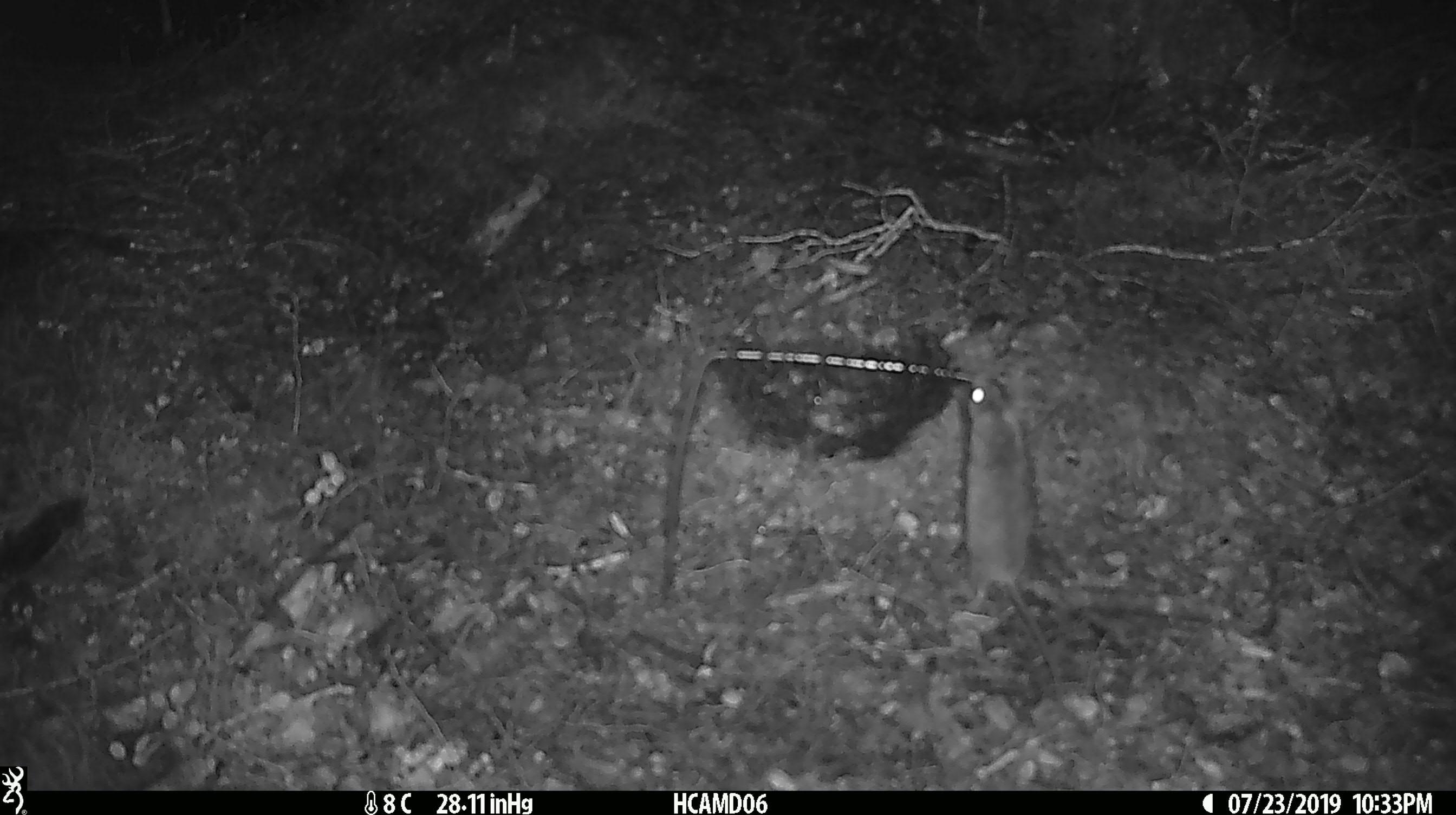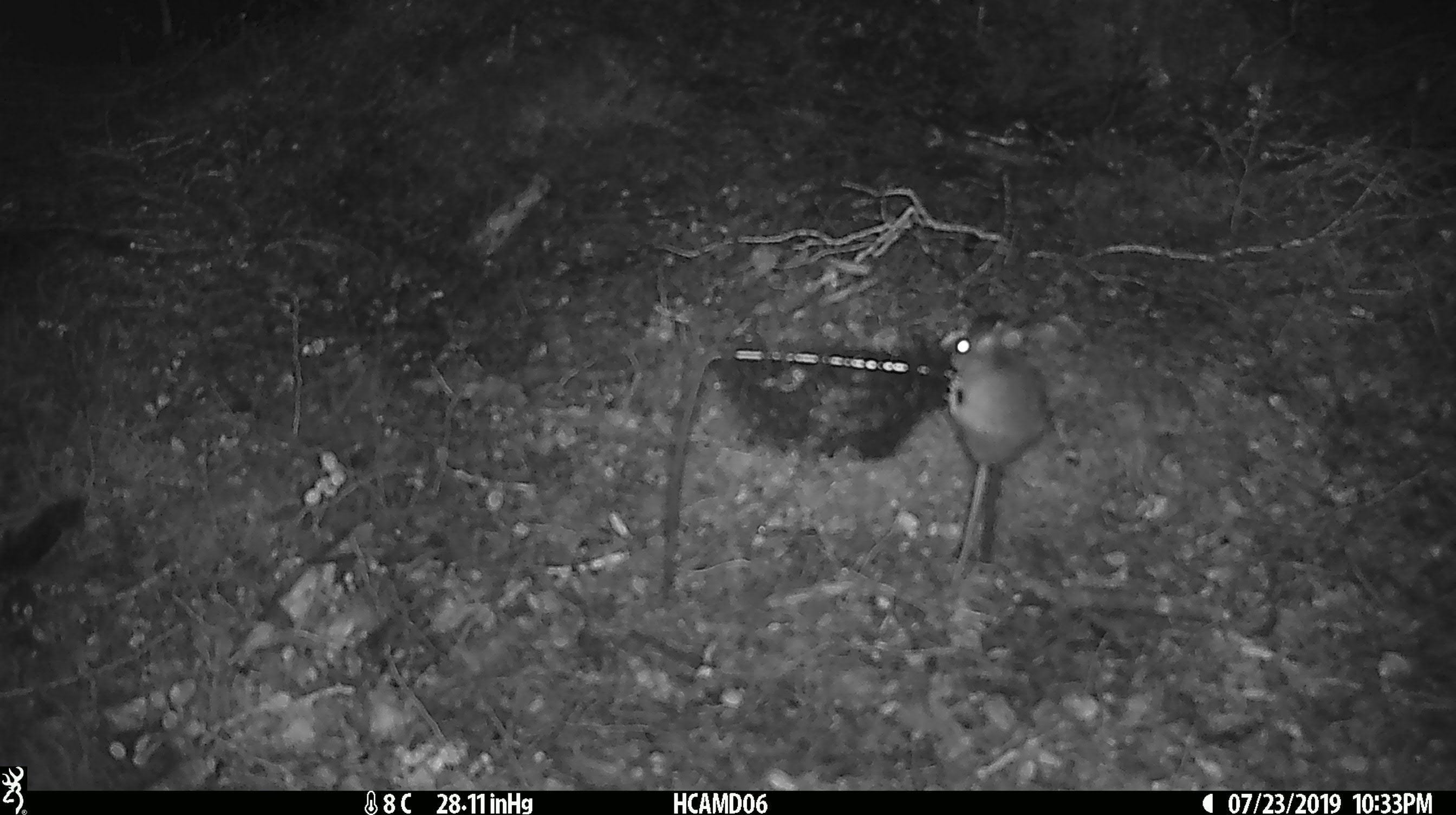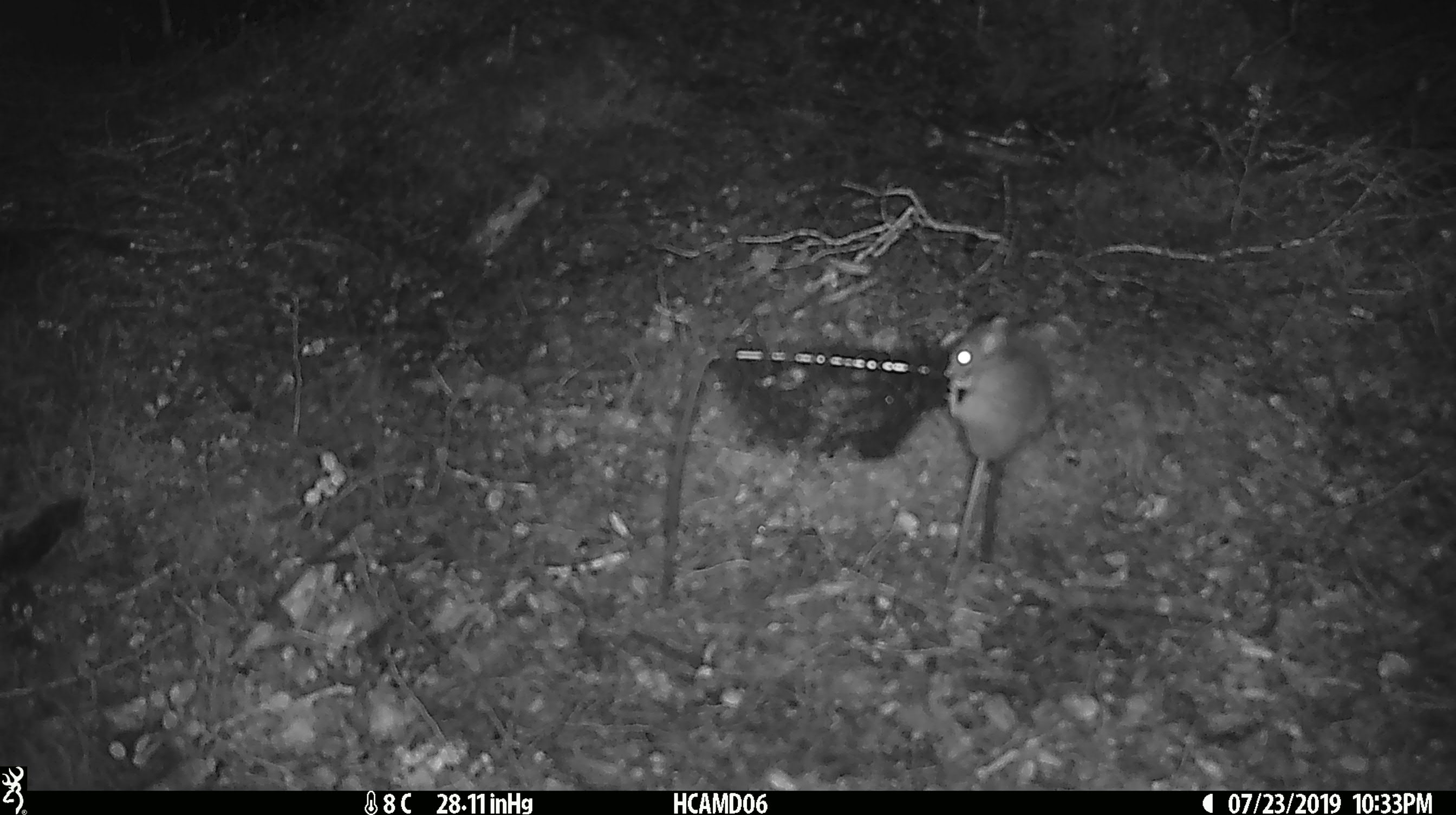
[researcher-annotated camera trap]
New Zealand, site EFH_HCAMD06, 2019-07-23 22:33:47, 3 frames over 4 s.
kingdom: Animalia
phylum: Chordata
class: Mammalia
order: Rodentia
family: Muridae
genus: Mus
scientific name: Mus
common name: mouse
Mouse (Mus).